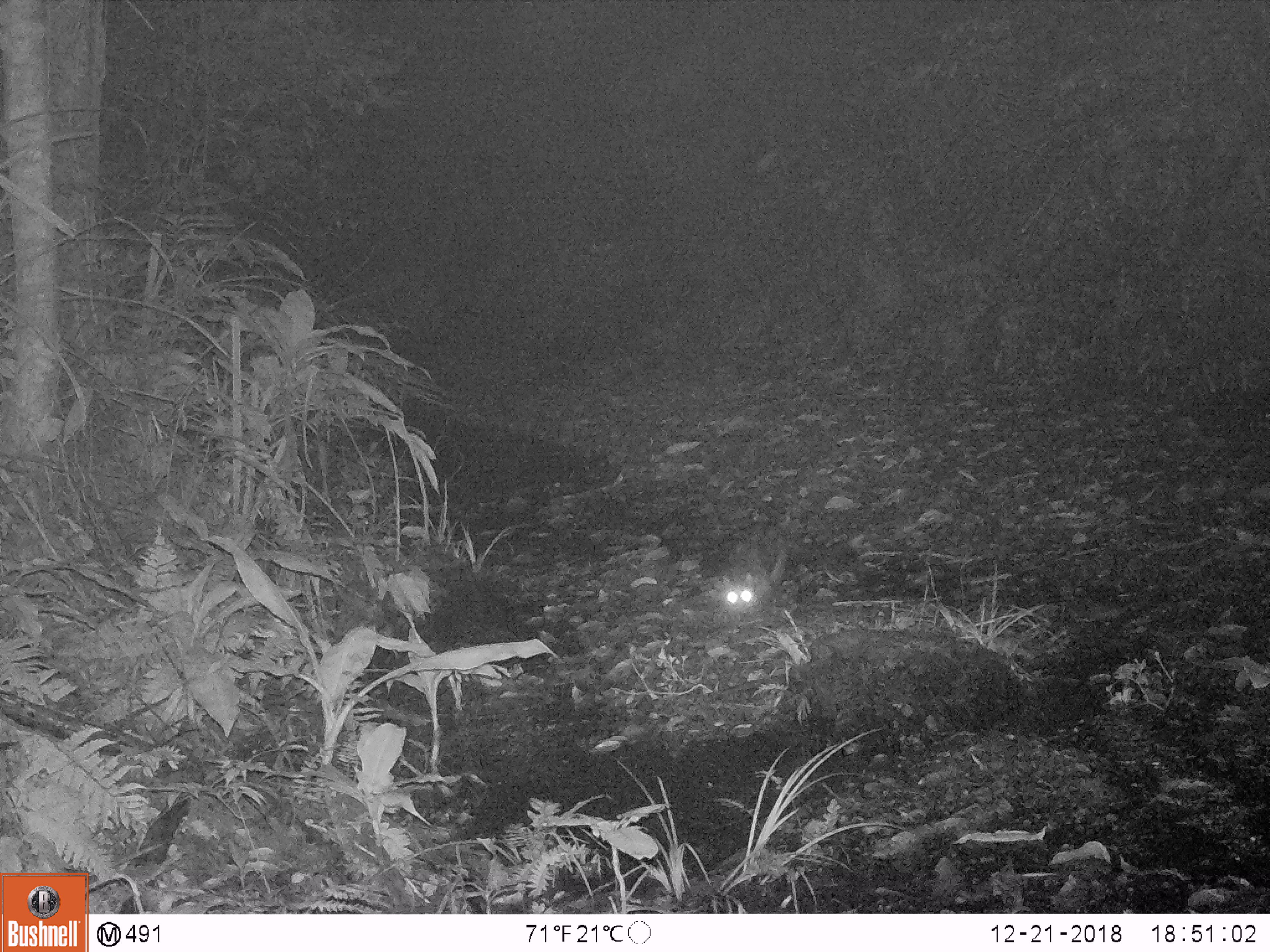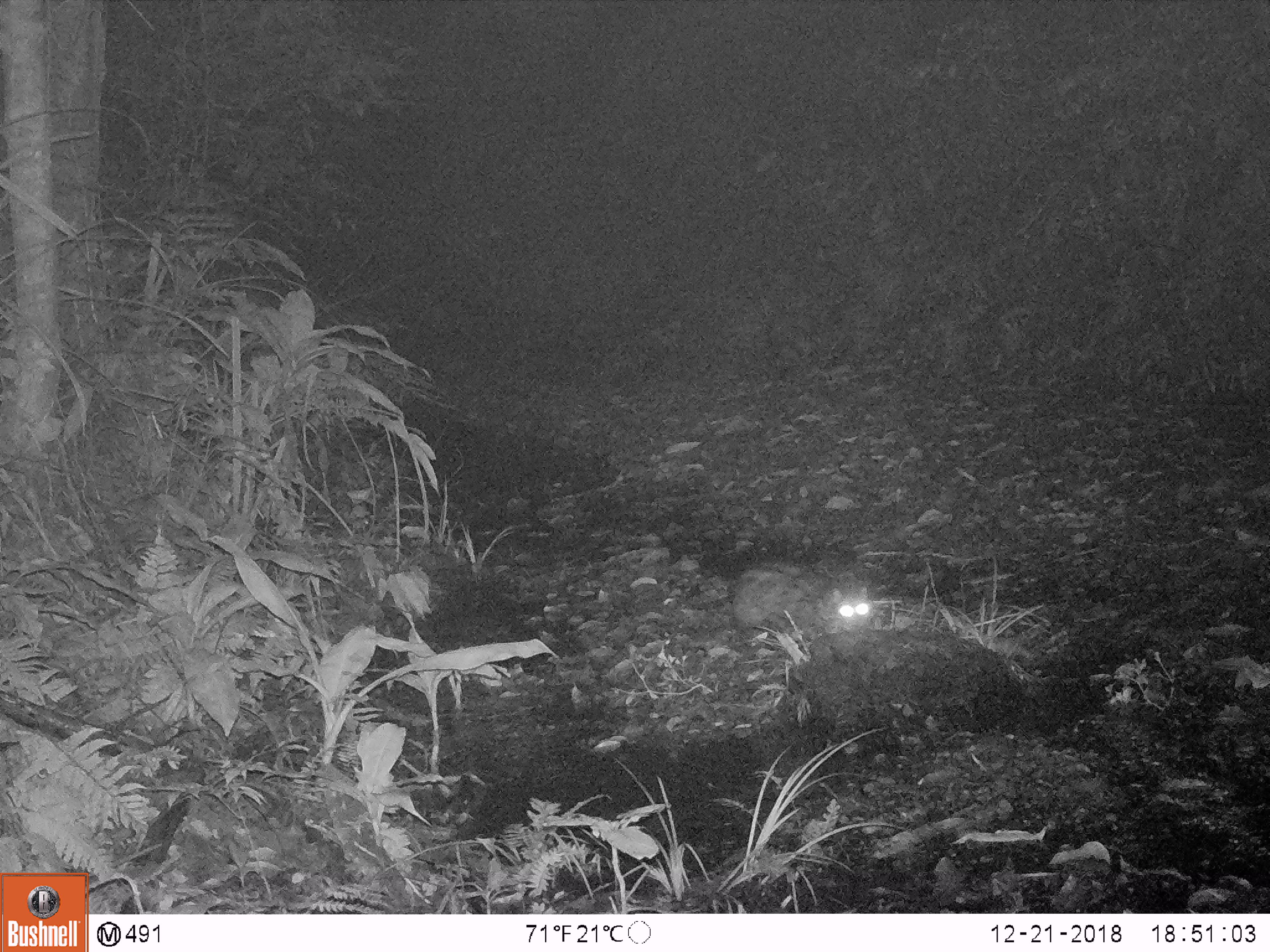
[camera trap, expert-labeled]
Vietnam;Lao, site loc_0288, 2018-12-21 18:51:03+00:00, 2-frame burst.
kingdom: Animalia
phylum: Chordata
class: Mammalia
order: Carnivora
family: Viverridae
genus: Paradoxurus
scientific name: Paradoxurus hermaphroditus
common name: common palm civet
Common palm civet (Paradoxurus hermaphroditus). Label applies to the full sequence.